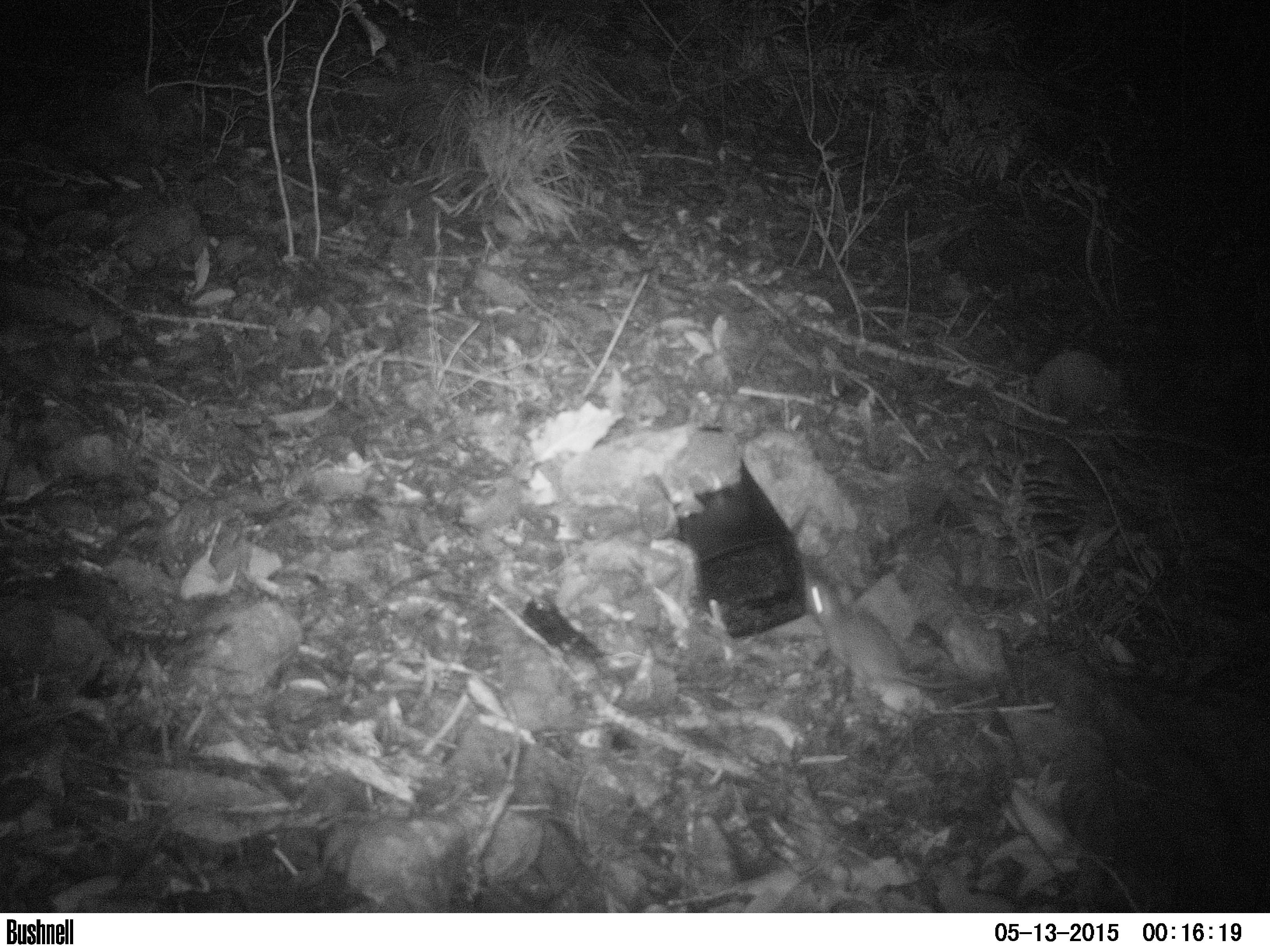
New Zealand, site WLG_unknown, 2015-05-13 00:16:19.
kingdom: Animalia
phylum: Chordata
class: Mammalia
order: Rodentia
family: Muridae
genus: Rattus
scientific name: Rattus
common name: rat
Rat (Rattus).